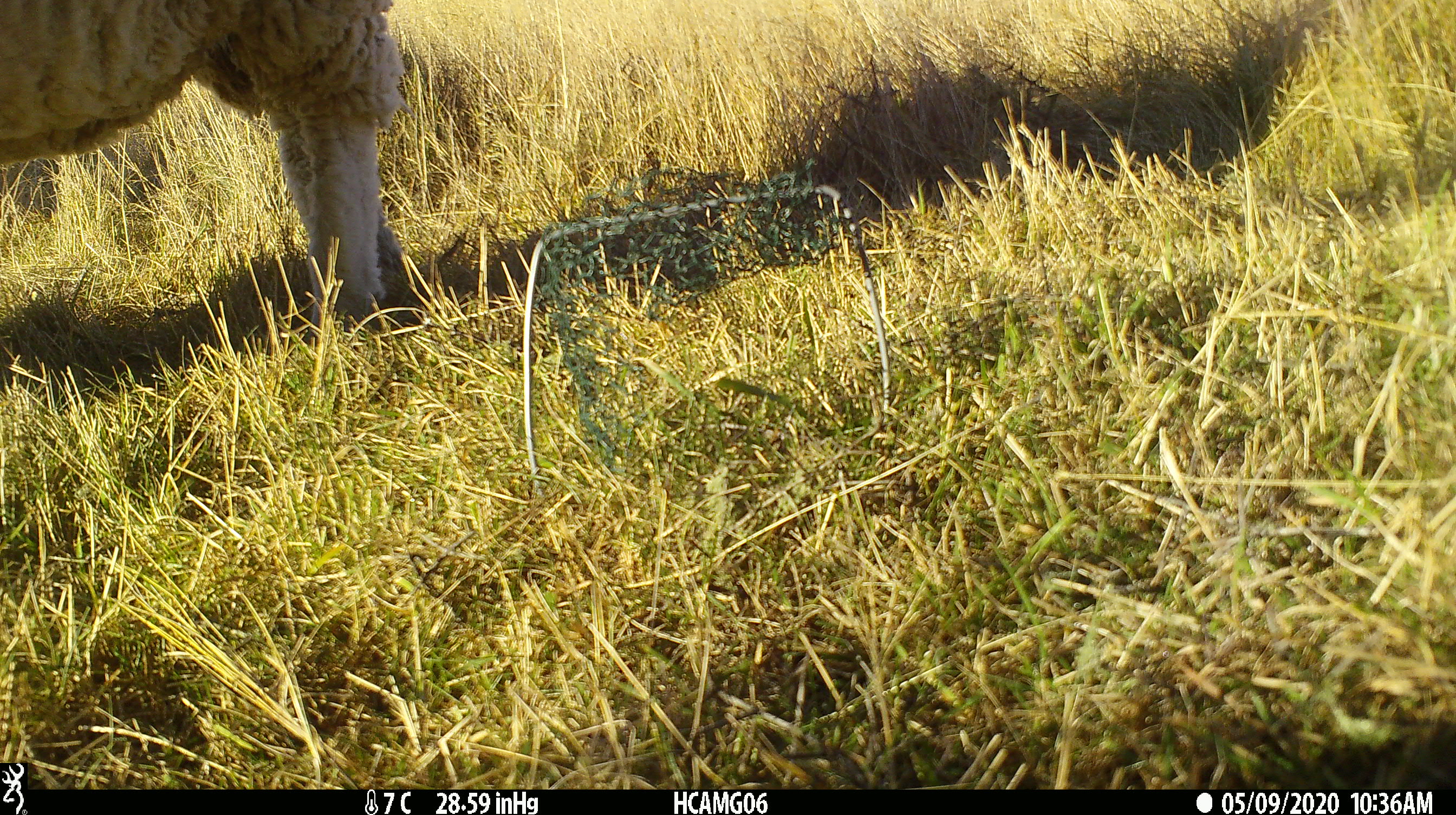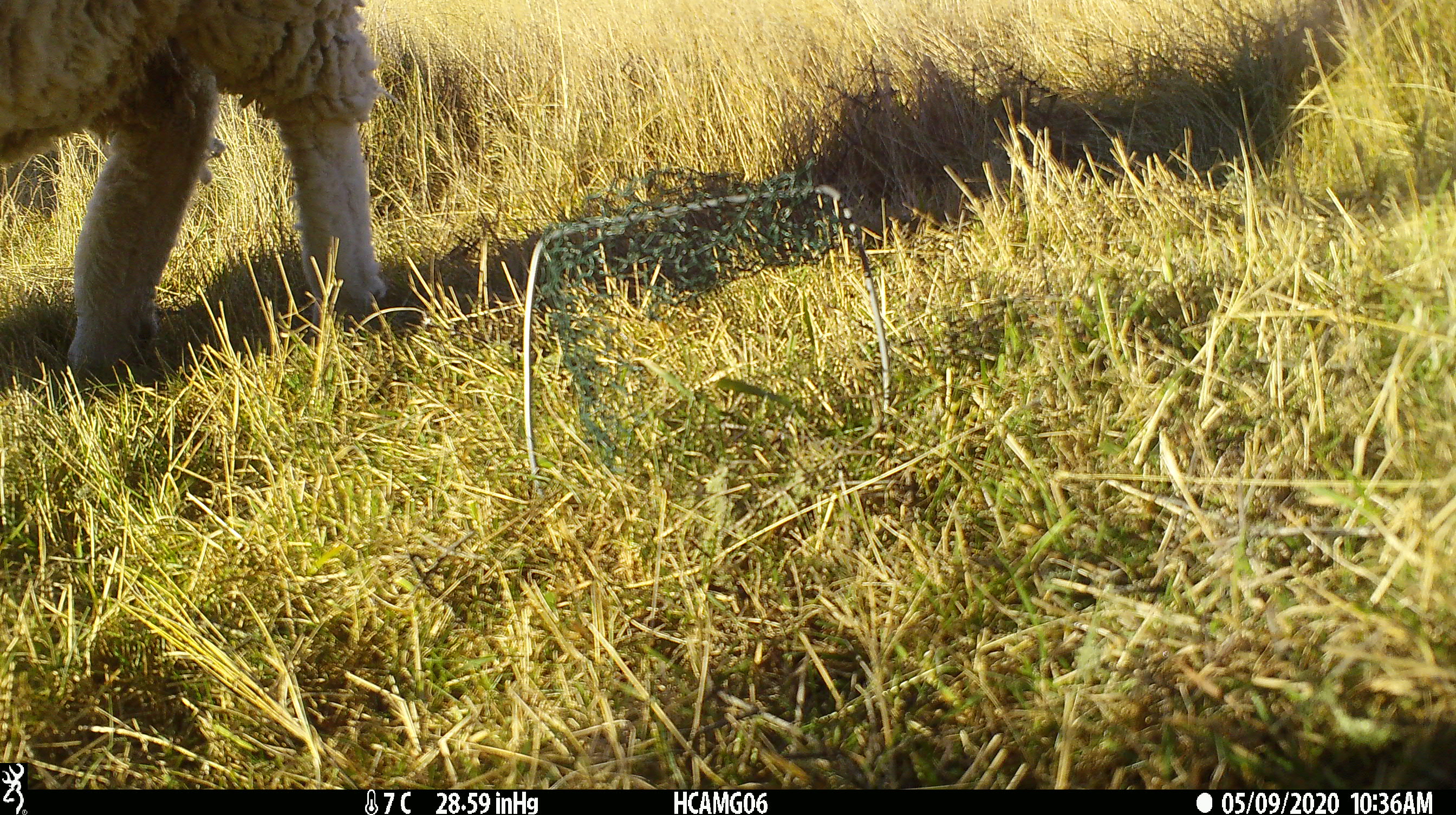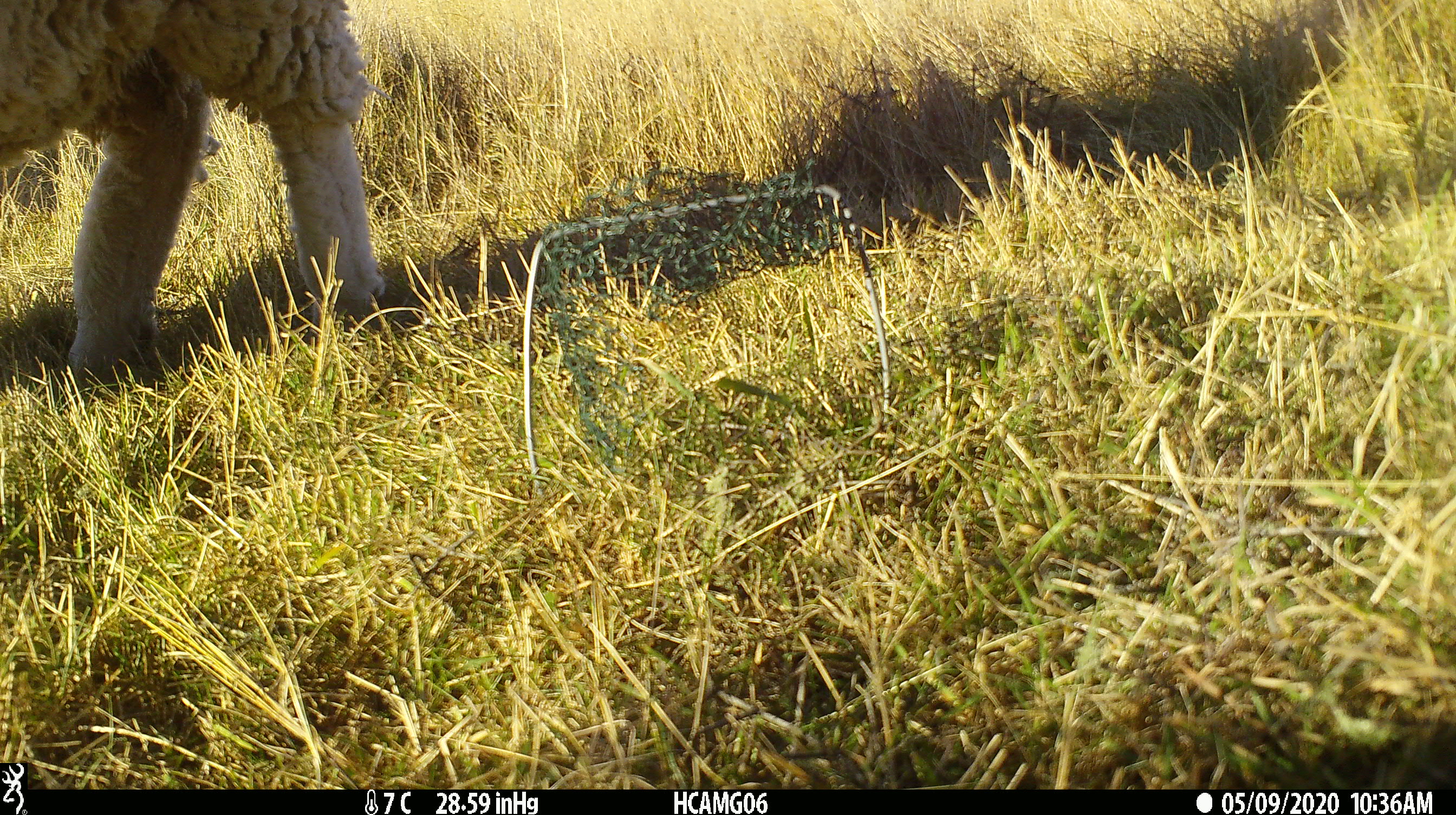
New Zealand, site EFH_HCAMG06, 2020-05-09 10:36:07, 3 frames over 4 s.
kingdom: Animalia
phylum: Chordata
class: Mammalia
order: Artiodactyla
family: Bovidae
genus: Ovis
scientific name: Ovis aries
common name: domestic sheep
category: sheep